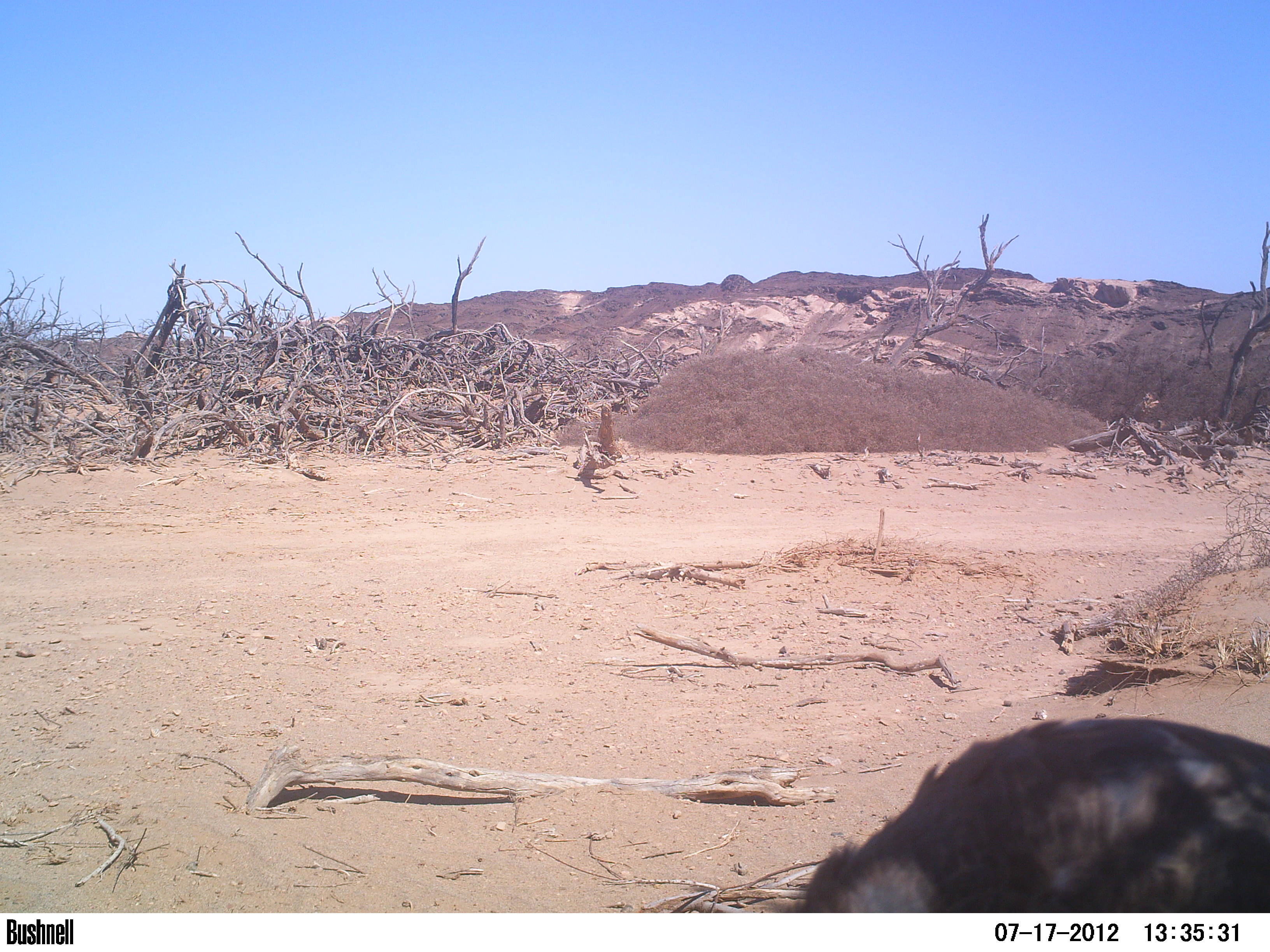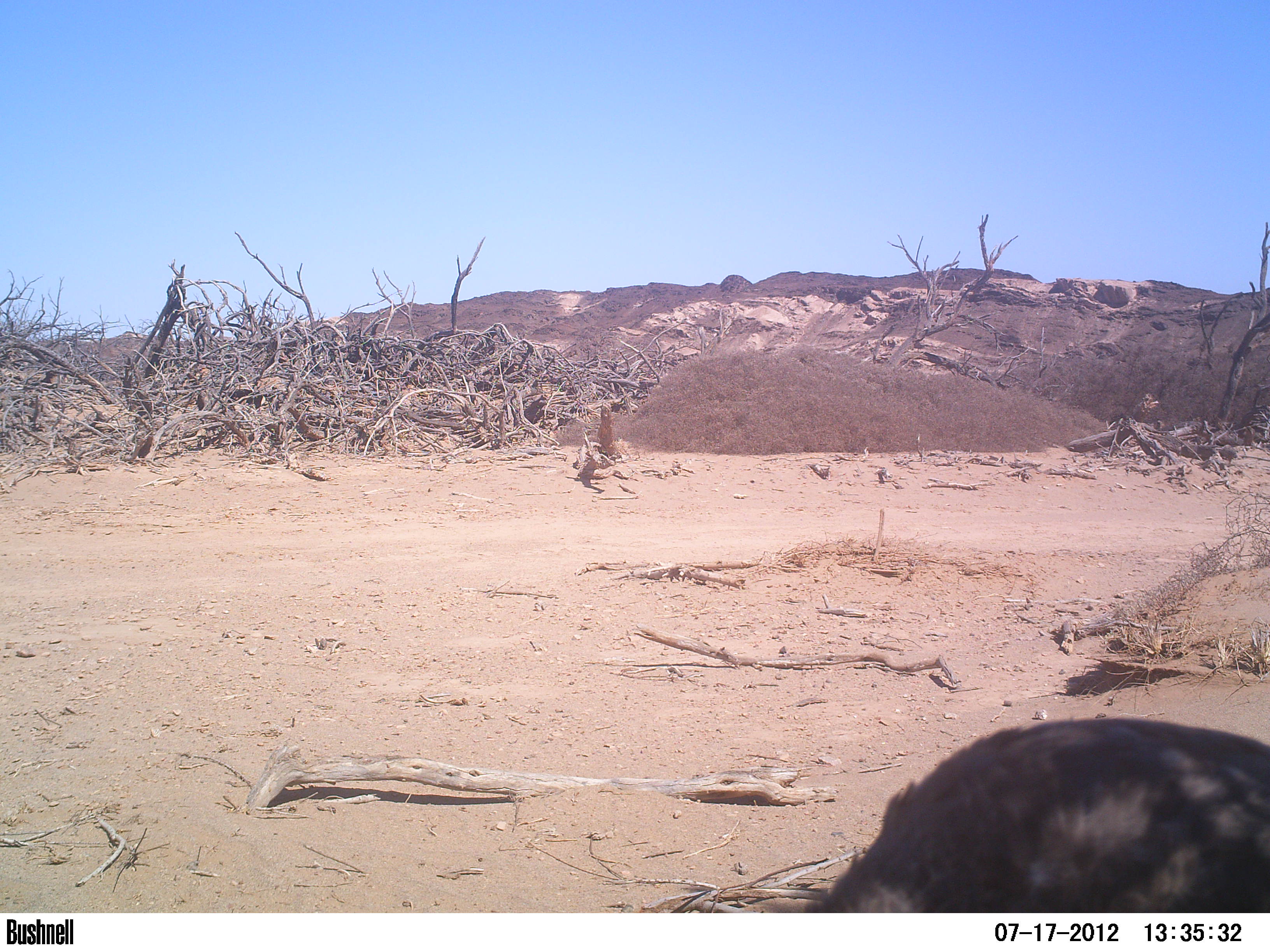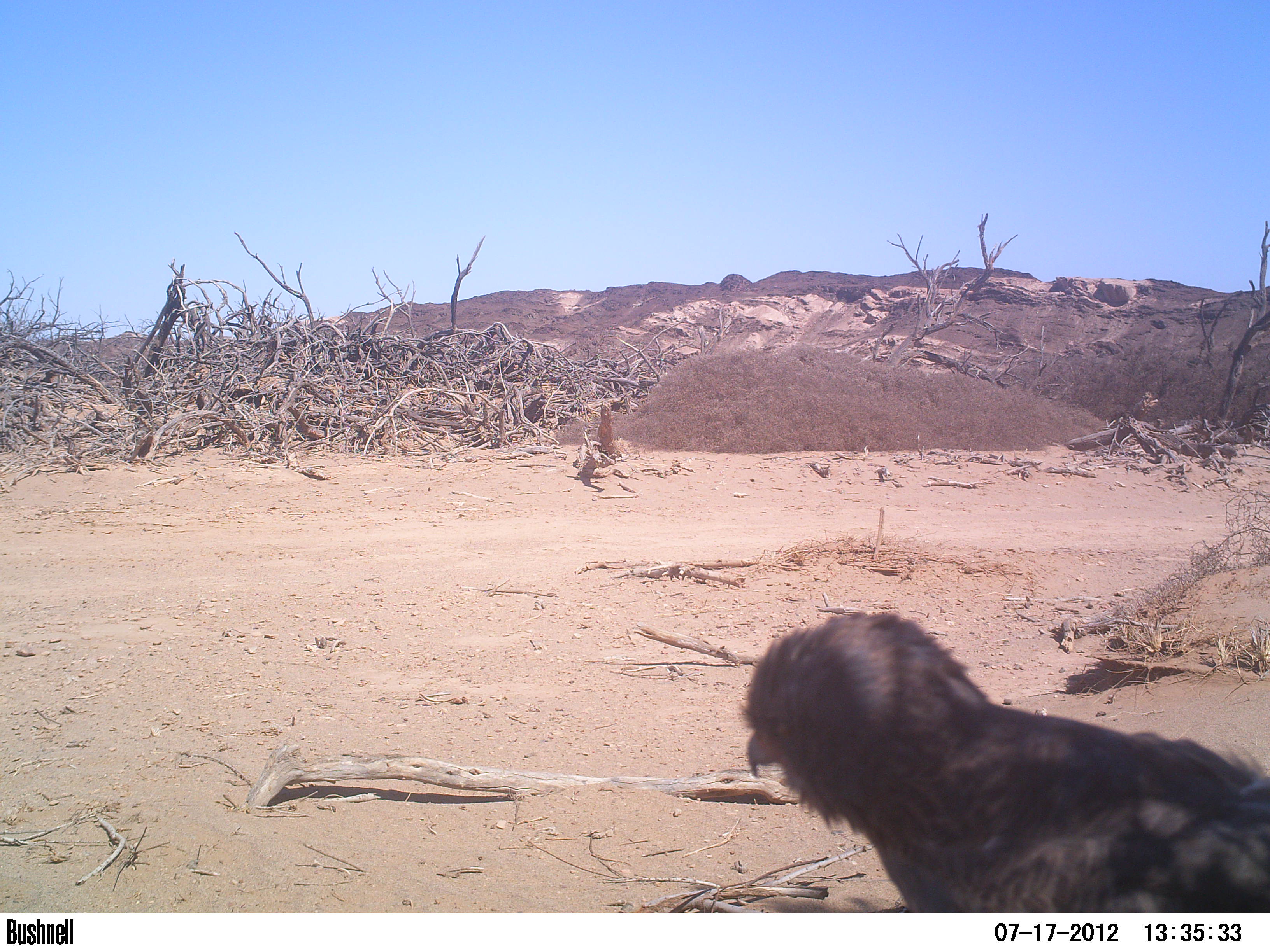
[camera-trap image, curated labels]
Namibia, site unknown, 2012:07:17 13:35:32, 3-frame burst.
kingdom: Animalia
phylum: Chordata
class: Aves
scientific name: Aves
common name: raptor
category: cn-raptors